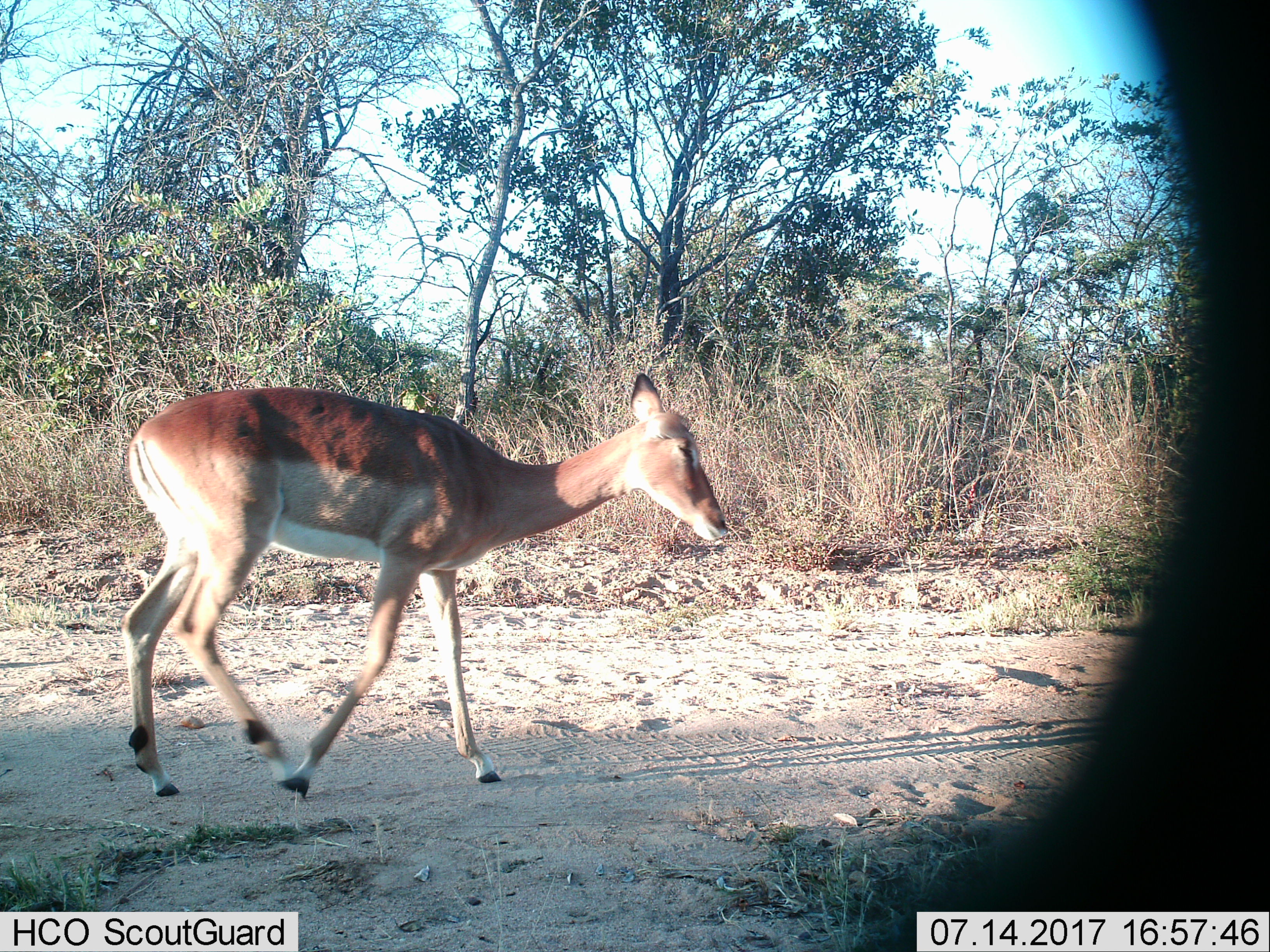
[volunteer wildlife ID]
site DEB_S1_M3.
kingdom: Animalia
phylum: Chordata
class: Mammalia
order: Artiodactyla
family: Bovidae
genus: Aepyceros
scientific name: Aepyceros melampus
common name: impala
Impala (Aepyceros melampus), count 1. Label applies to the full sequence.